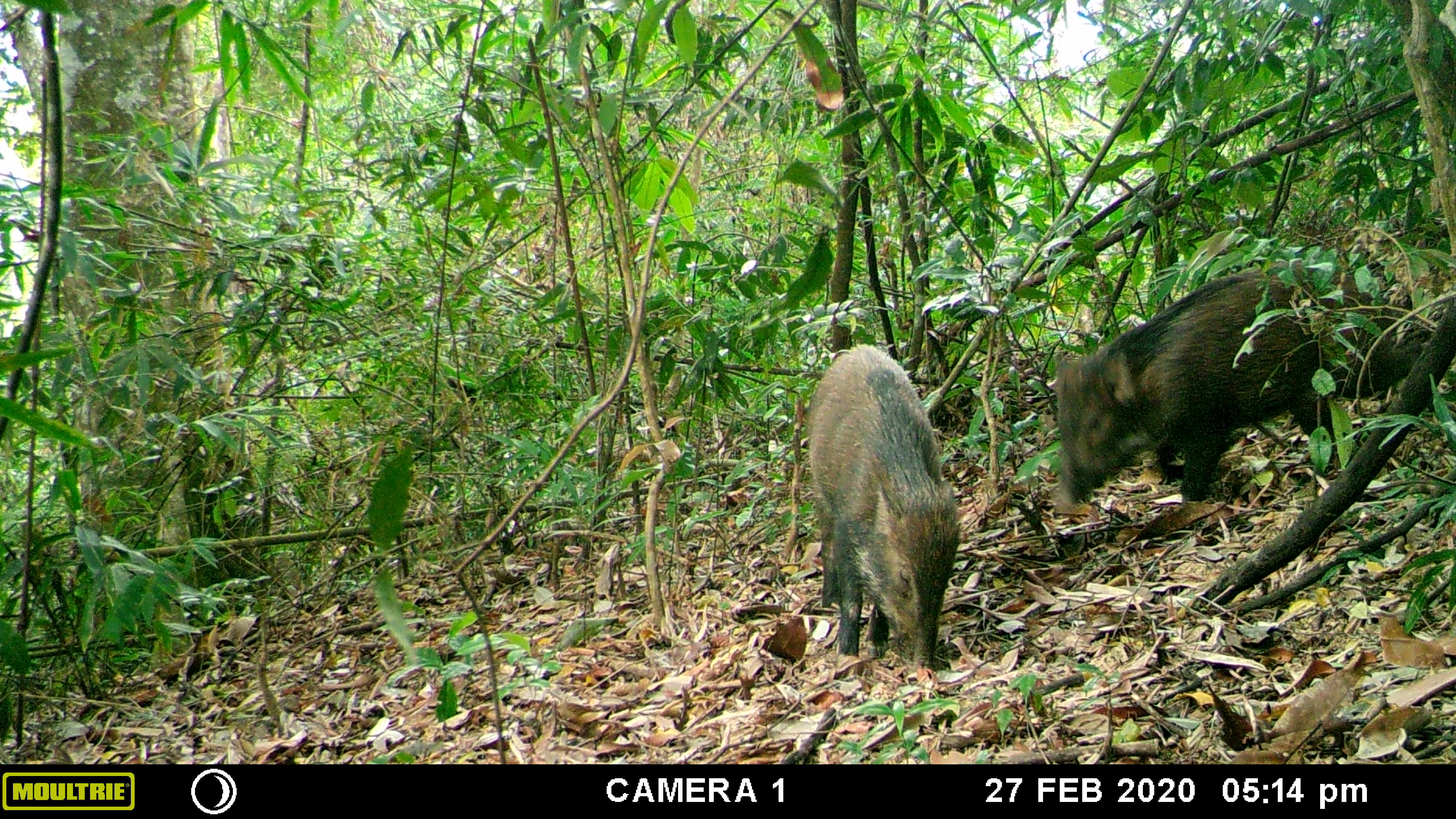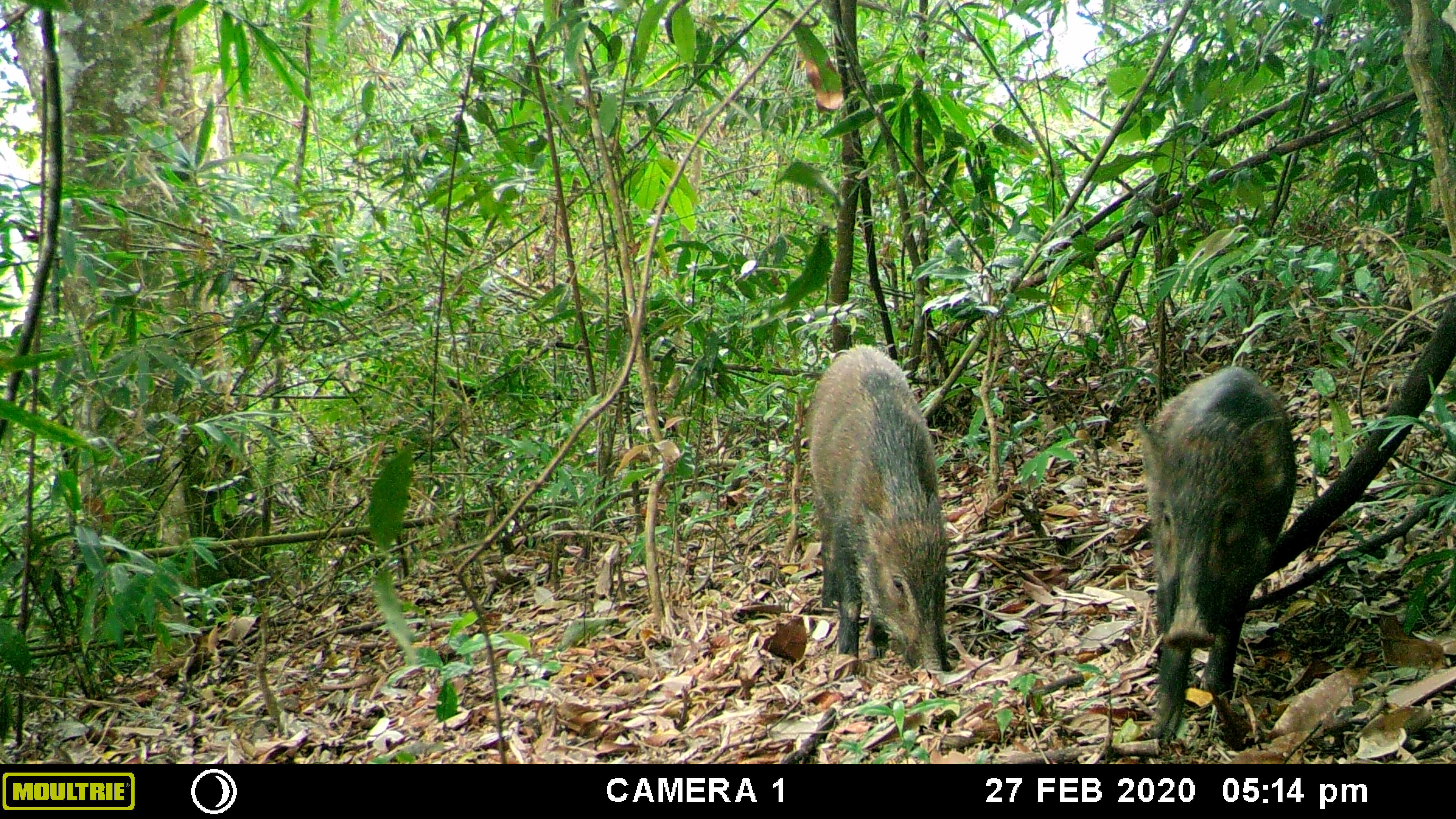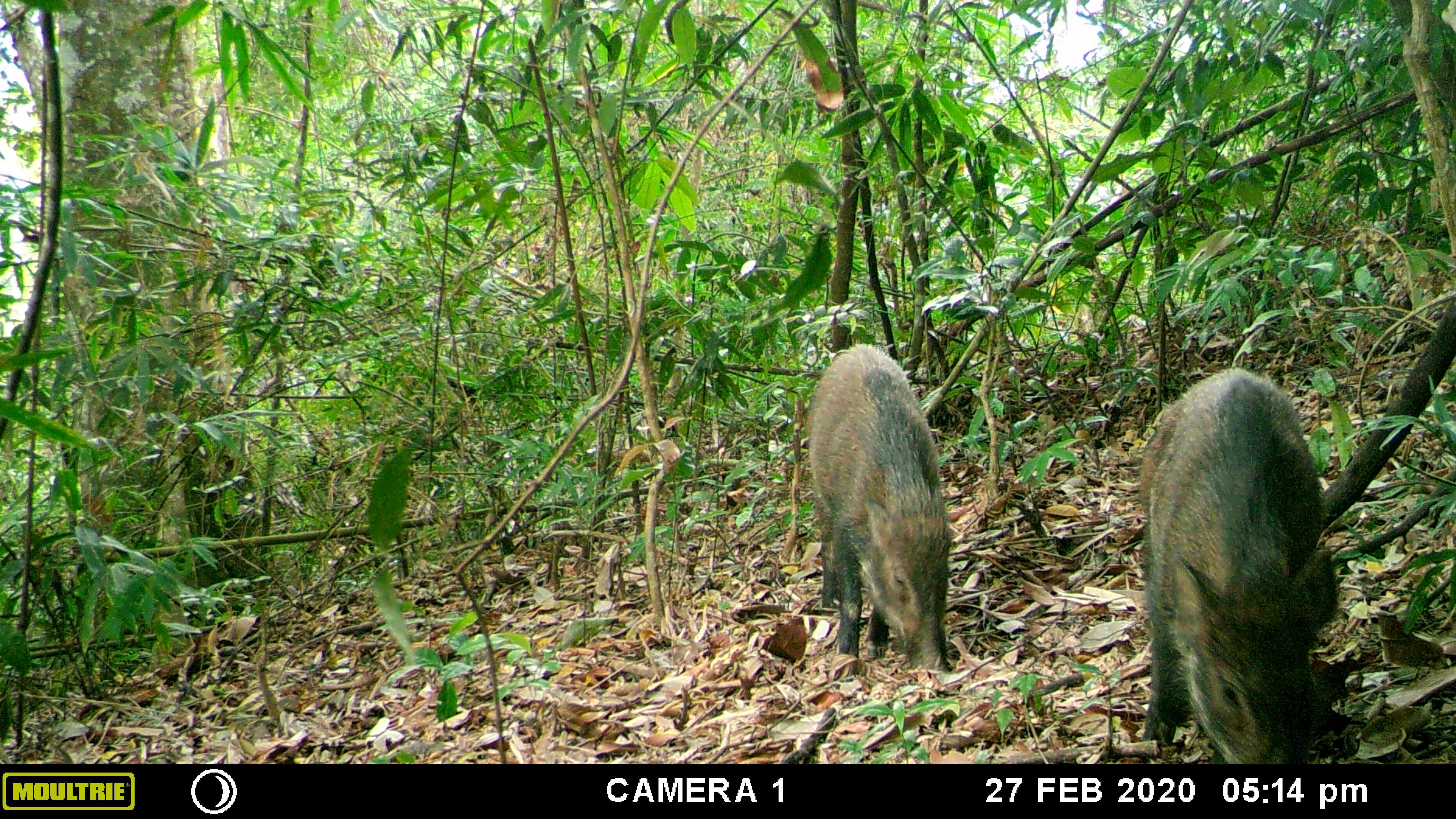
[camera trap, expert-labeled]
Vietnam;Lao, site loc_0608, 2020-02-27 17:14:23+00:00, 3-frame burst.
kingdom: Animalia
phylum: Chordata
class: Mammalia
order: Artiodactyla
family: Suidae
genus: Sus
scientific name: Sus scrofa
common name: eurasian wild pig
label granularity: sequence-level